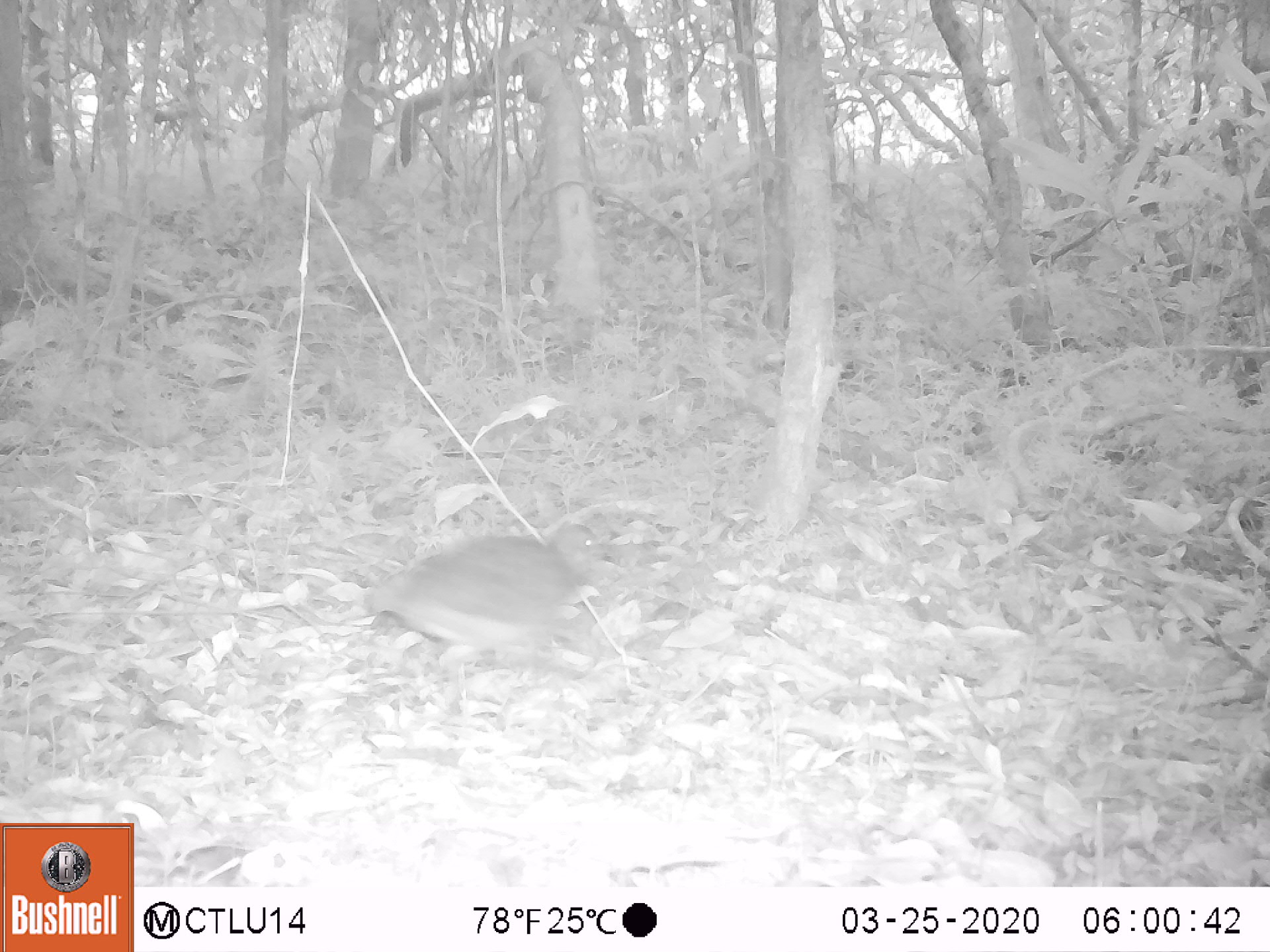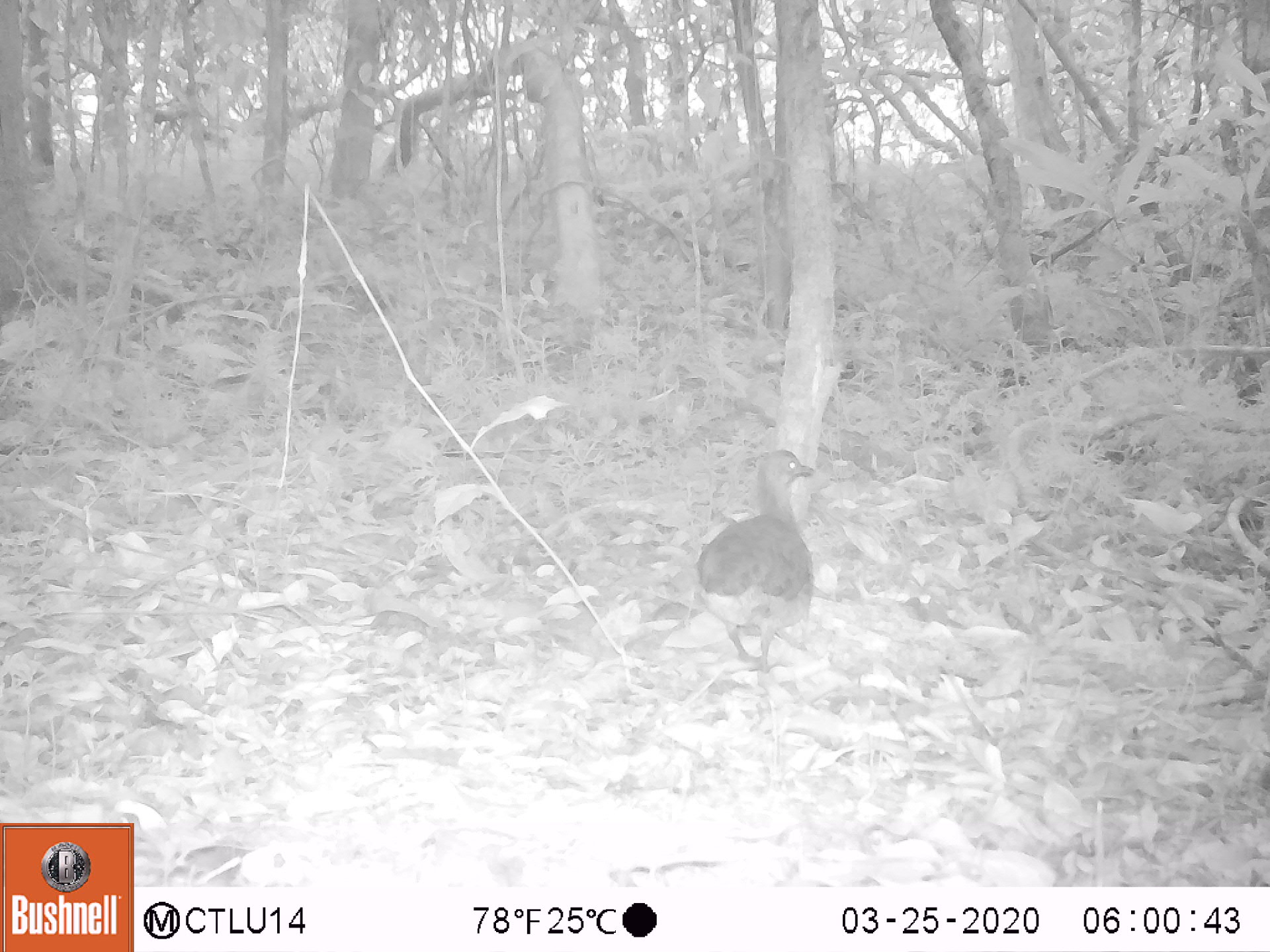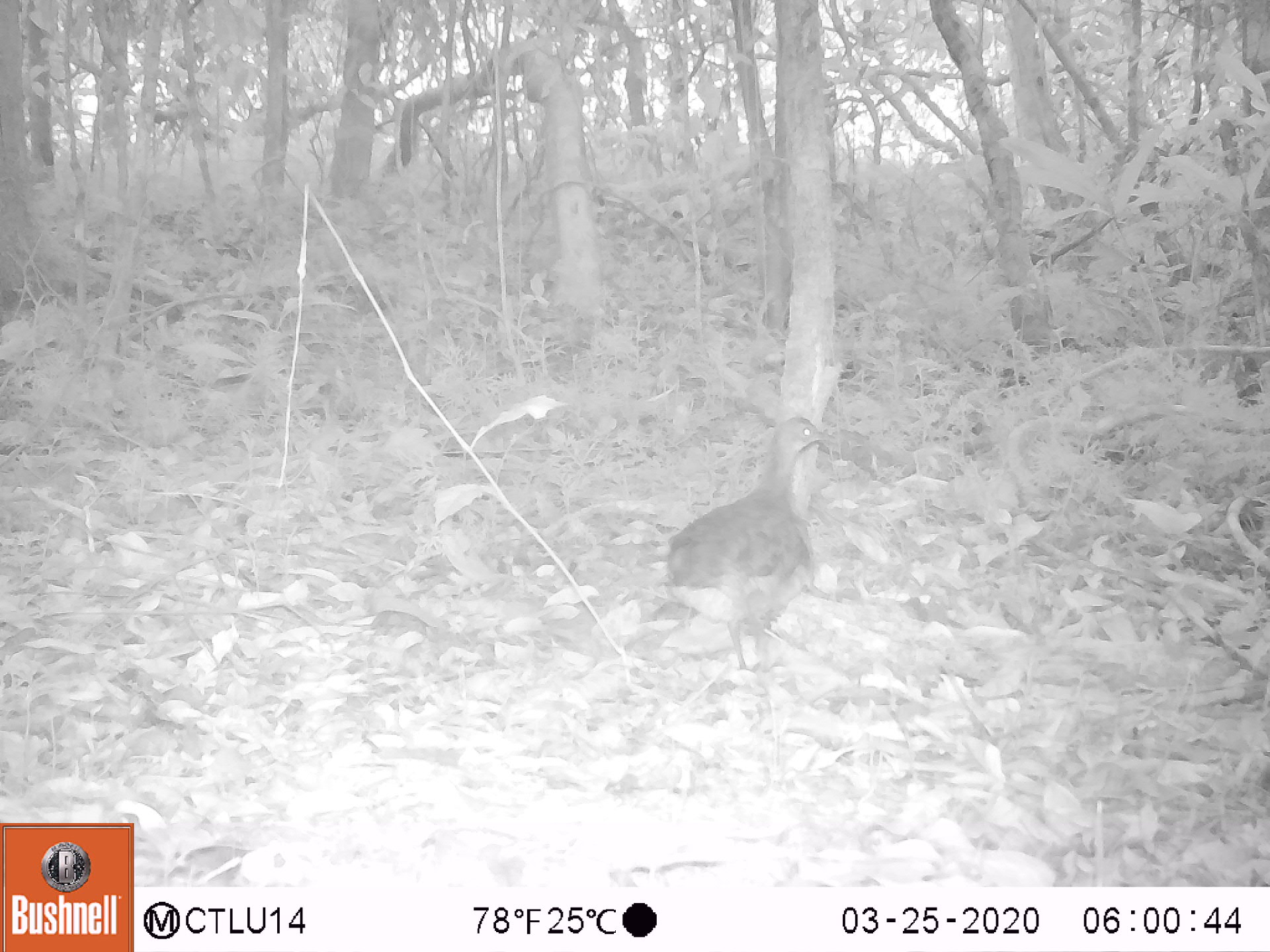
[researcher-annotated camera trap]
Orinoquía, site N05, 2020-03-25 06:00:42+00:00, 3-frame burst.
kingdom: Animalia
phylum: Chordata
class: Aves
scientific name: Aves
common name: bird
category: unknown bird